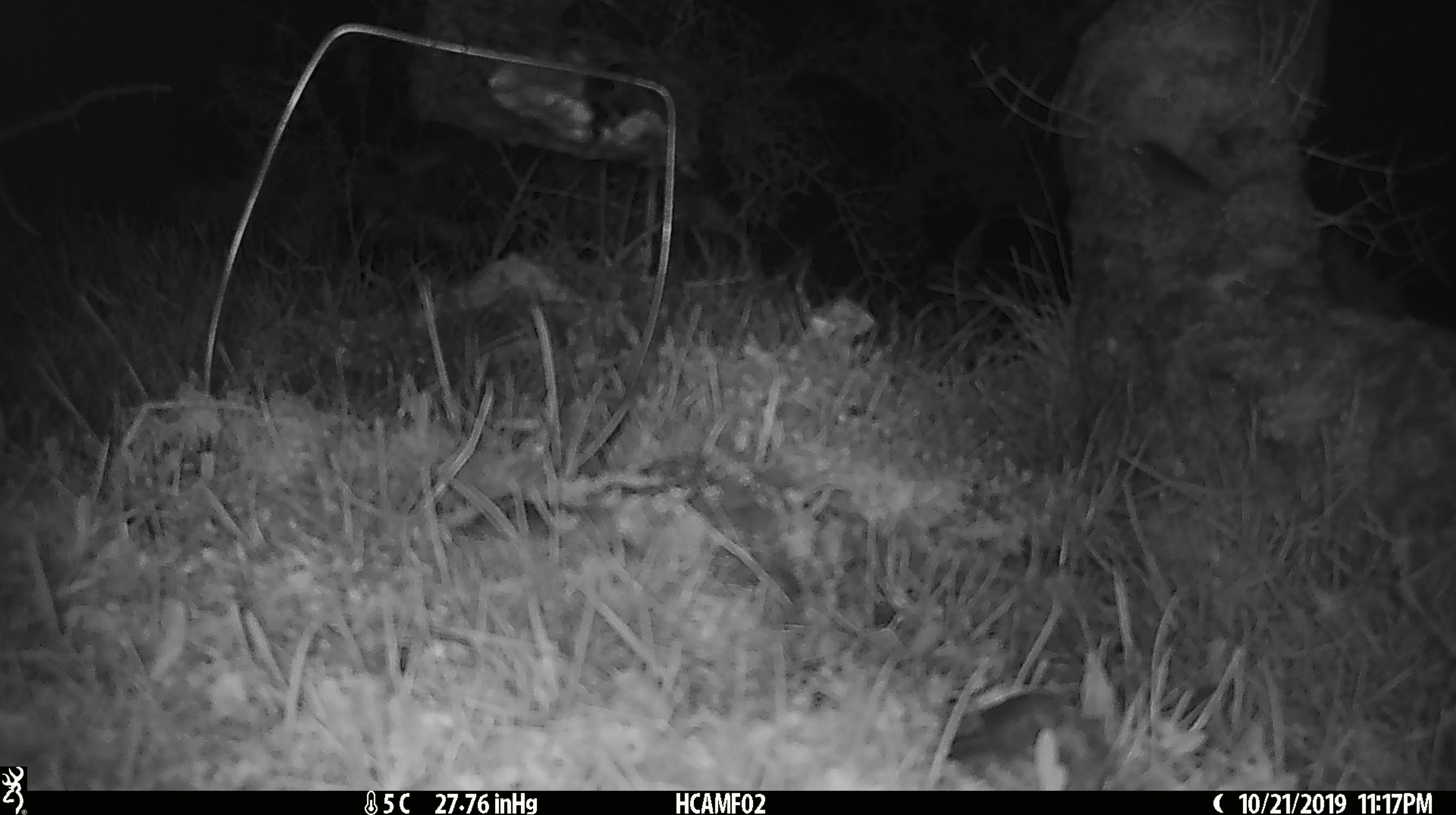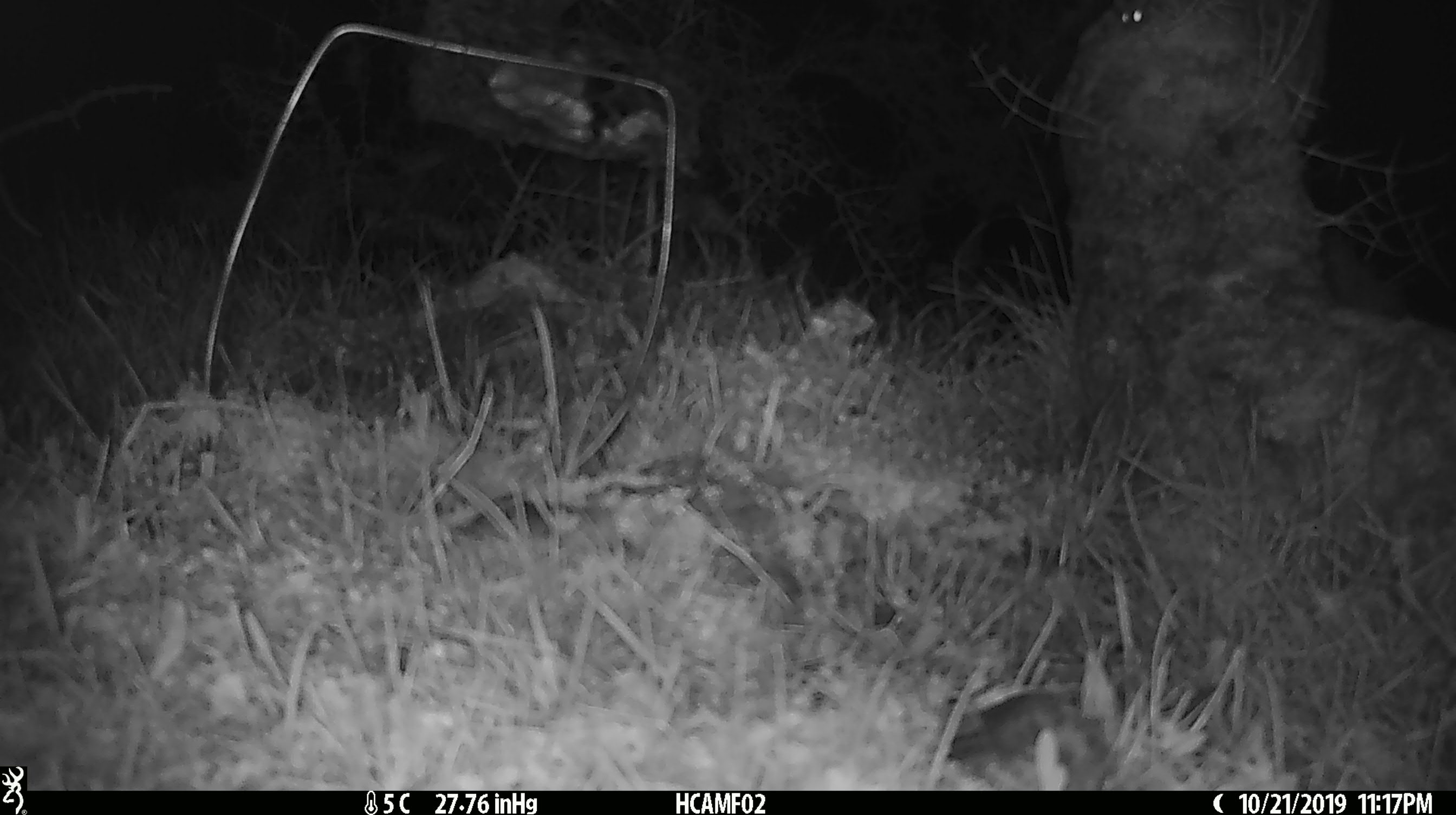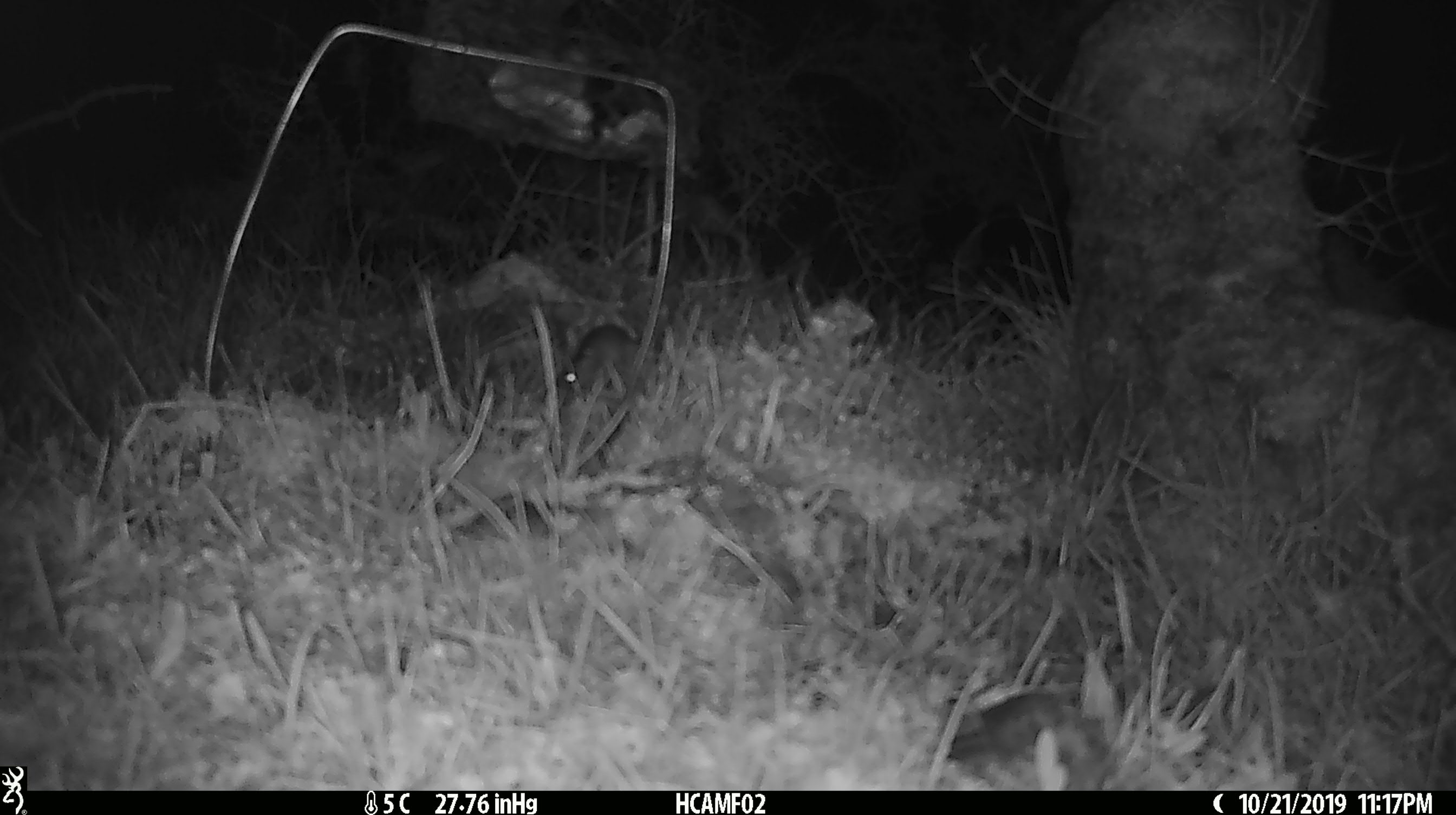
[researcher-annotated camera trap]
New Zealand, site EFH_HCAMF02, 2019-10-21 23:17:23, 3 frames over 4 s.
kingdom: Animalia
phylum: Chordata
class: Mammalia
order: Rodentia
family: Muridae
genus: Mus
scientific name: Mus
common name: mouse